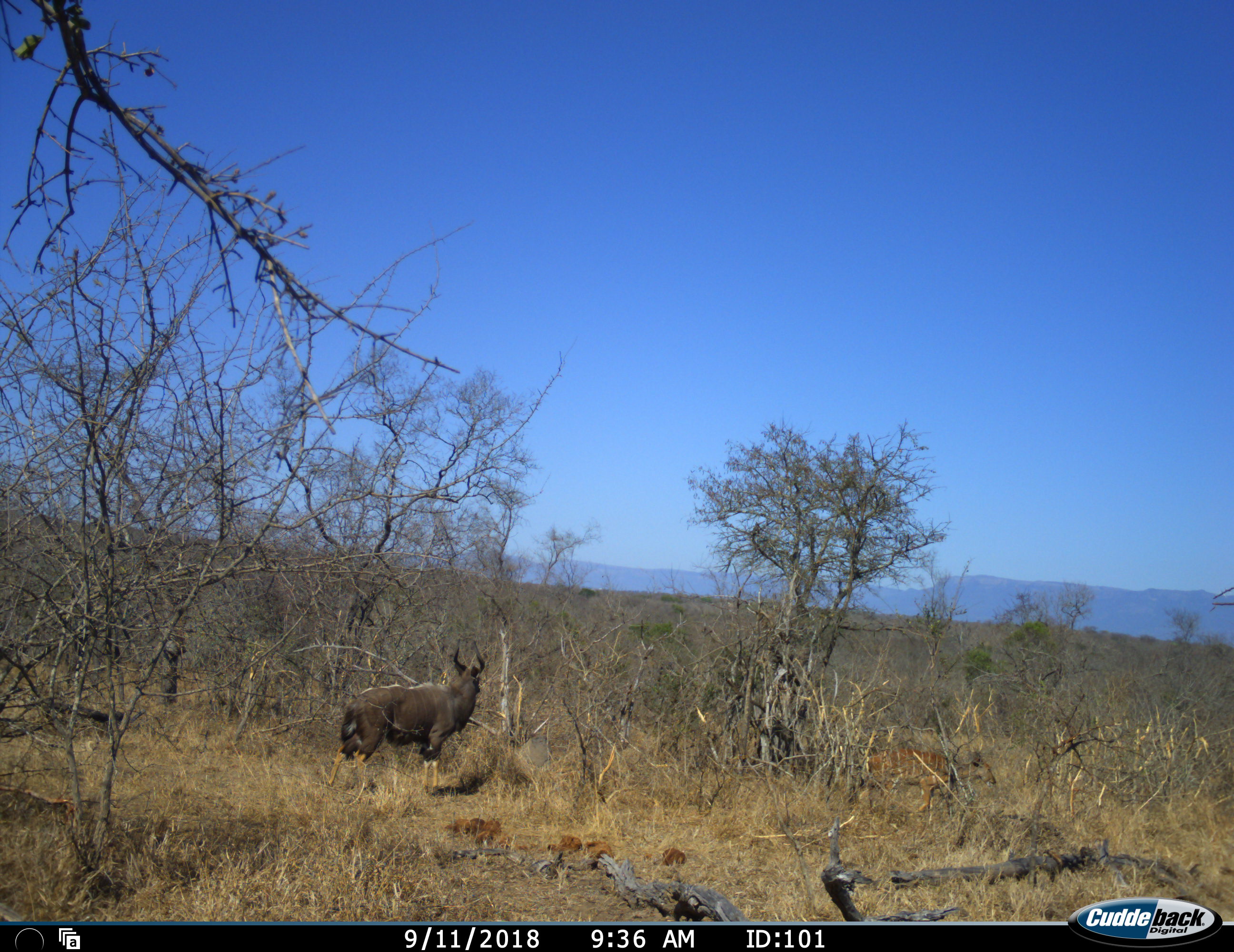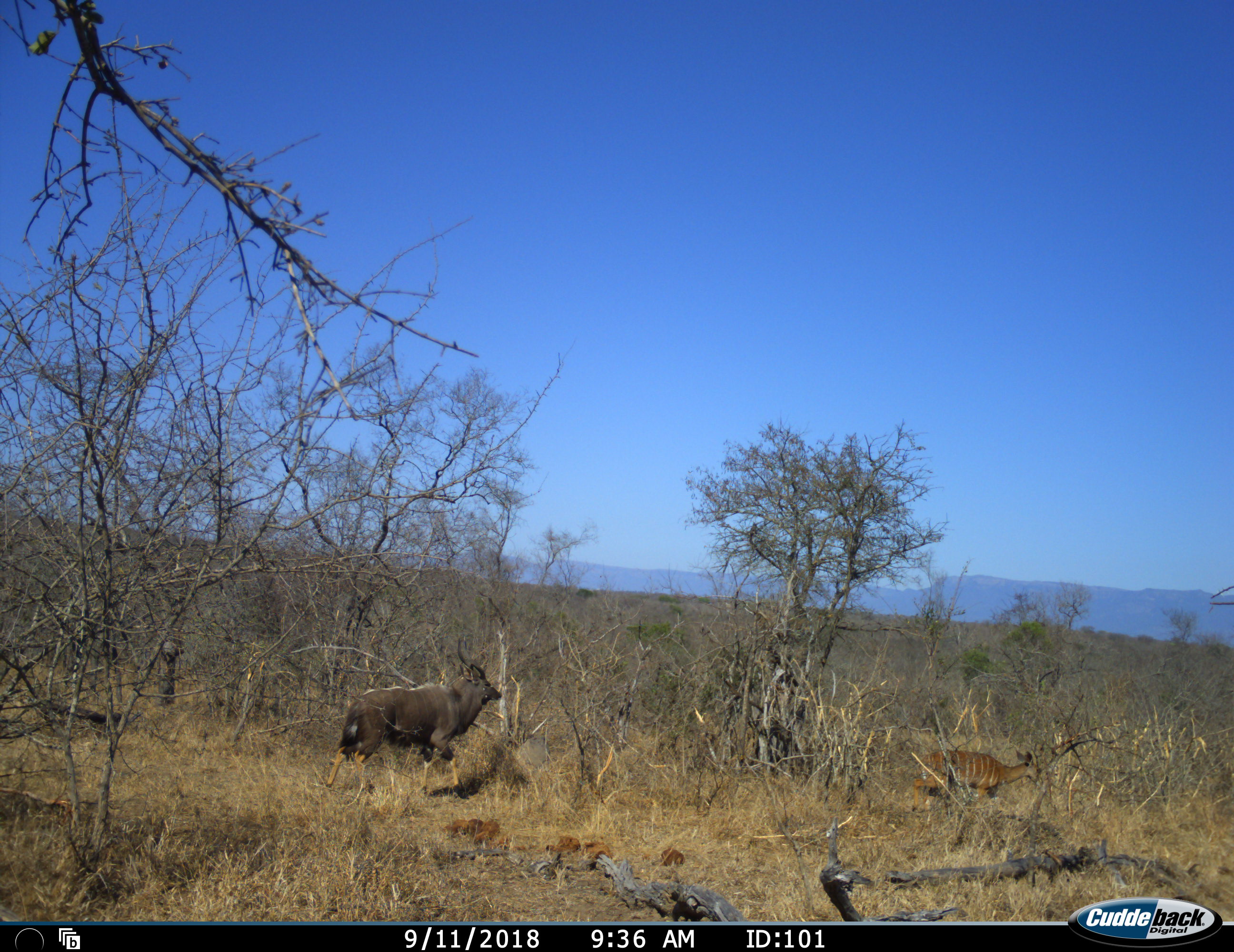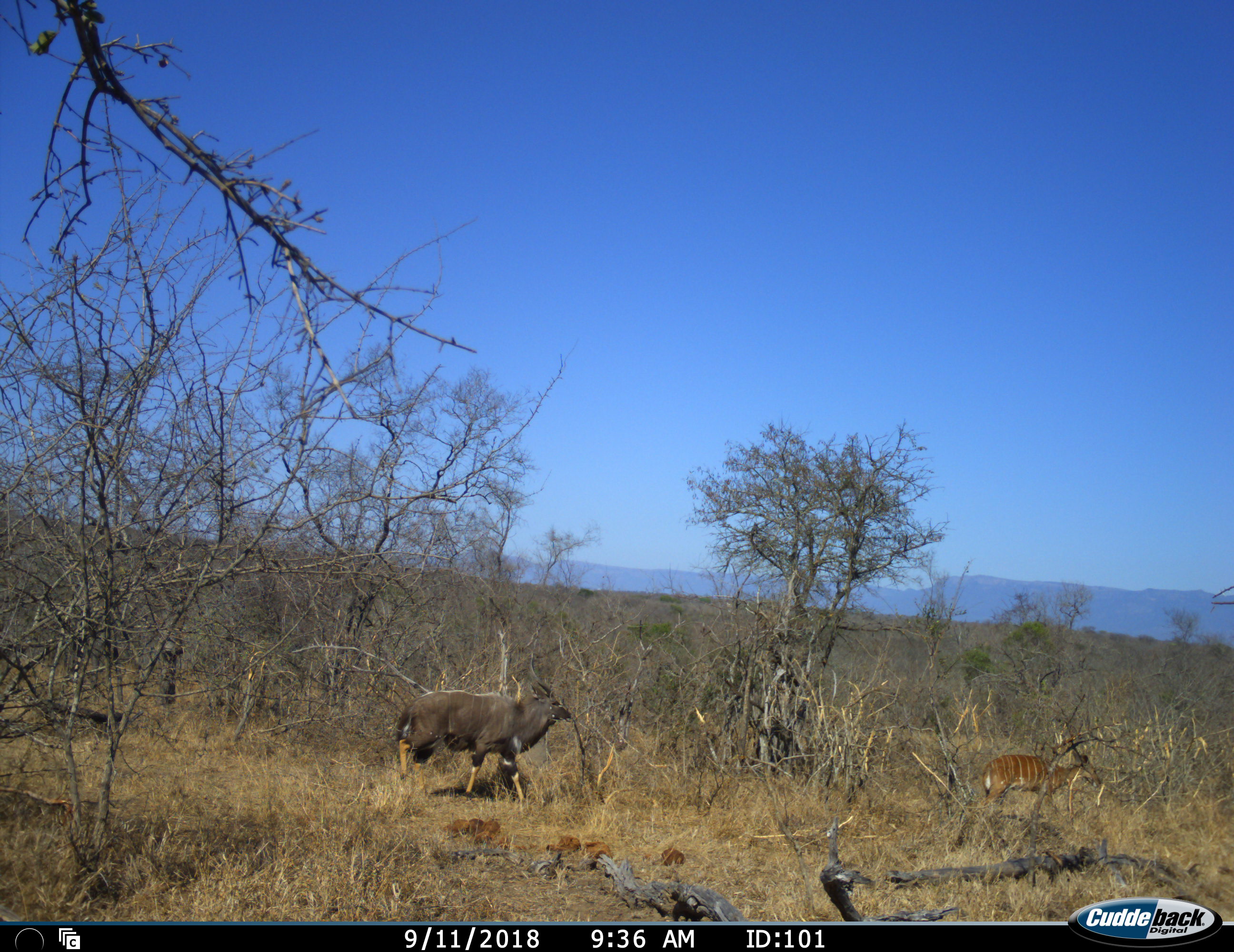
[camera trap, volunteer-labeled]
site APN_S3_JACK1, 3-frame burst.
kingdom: Animalia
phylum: Chordata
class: Mammalia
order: Artiodactyla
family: Bovidae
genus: Tragelaphus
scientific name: Tragelaphus angasii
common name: nyala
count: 2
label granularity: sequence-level